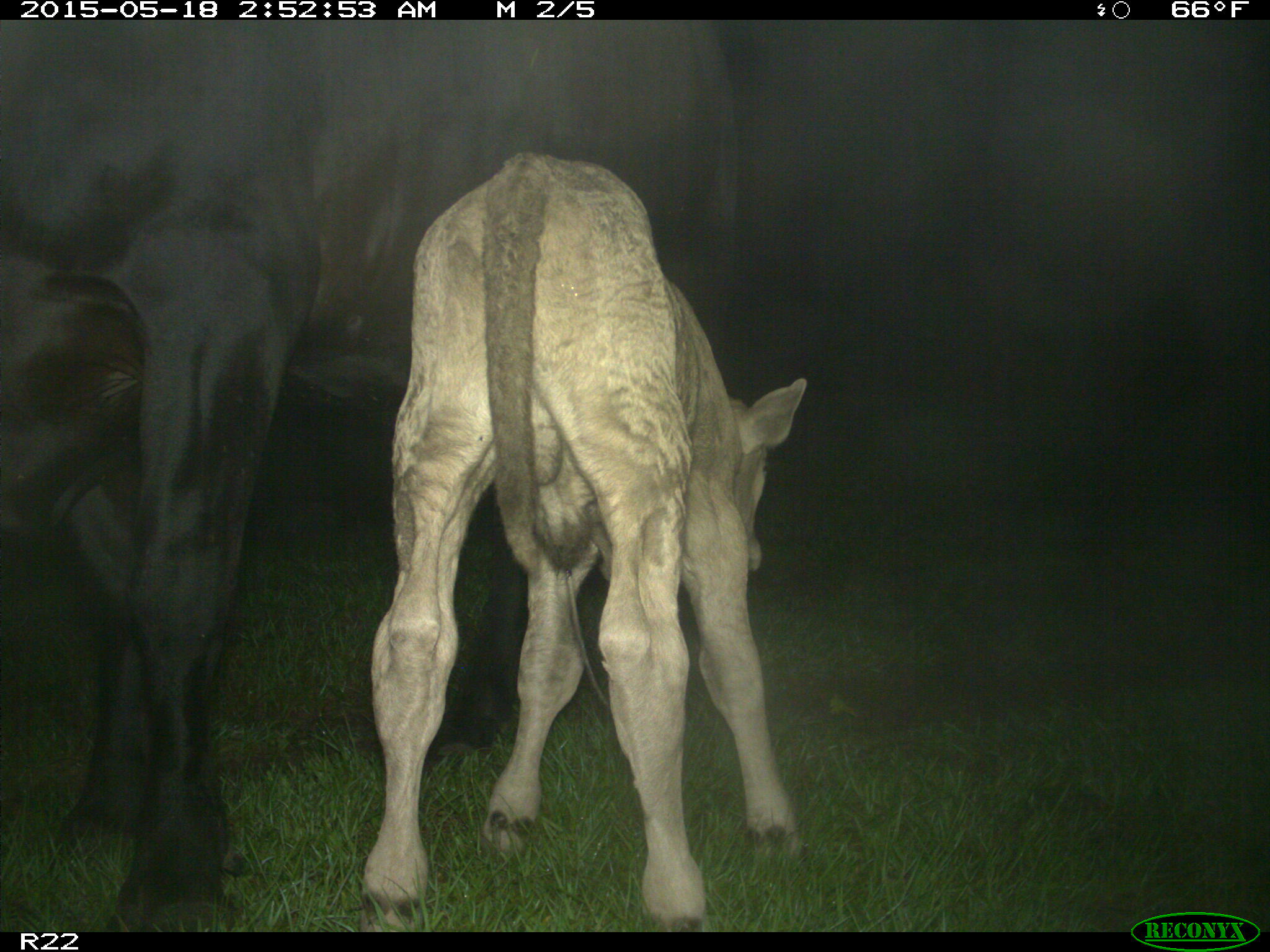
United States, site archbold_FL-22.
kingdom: Animalia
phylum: Chordata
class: Mammalia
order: Artiodactyla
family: Bovidae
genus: Bos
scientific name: Bos taurus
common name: domestic cow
Bos taurus (domestic cow).